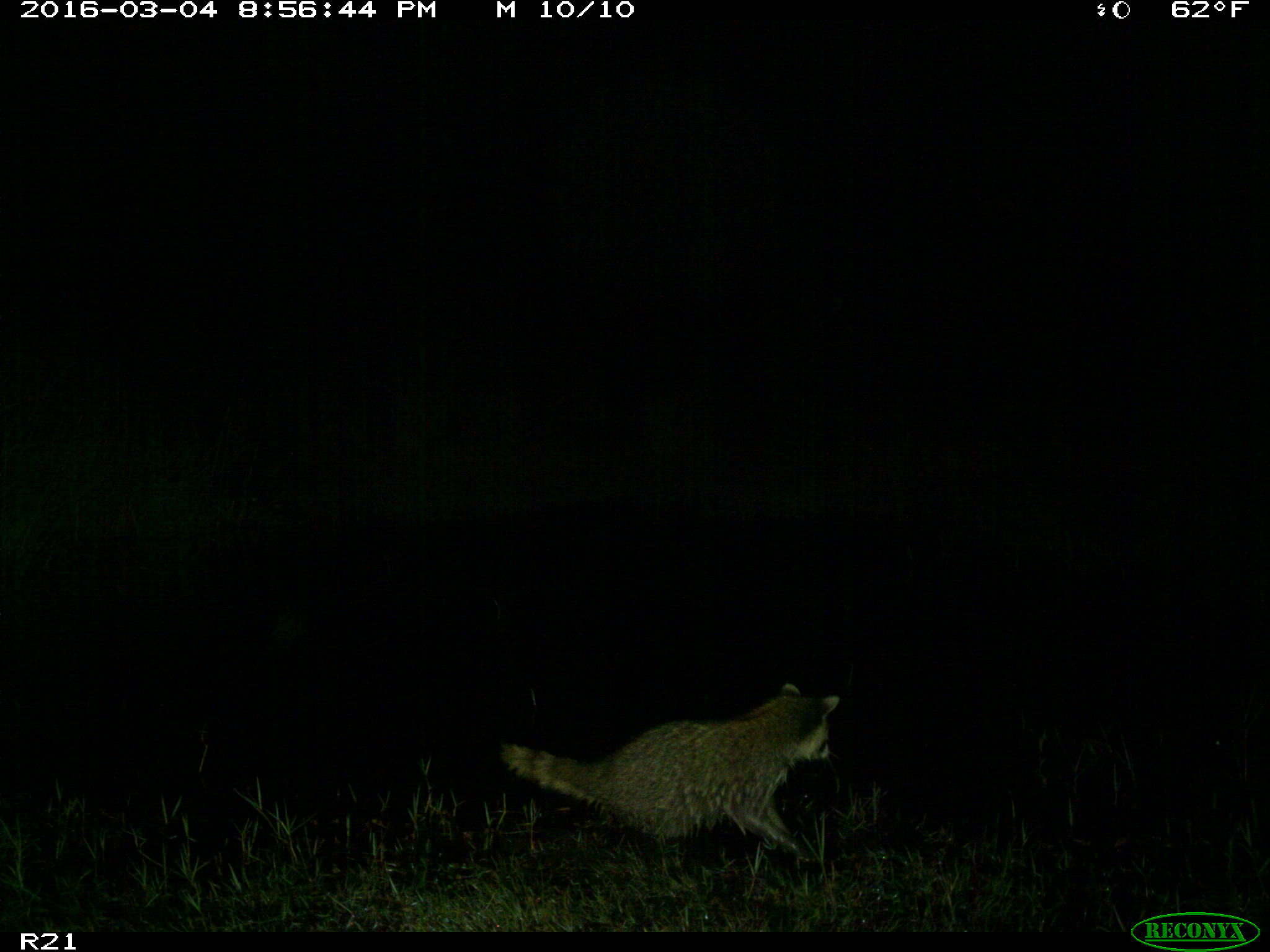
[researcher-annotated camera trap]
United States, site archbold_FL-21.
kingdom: Animalia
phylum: Chordata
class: Mammalia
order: Carnivora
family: Procyonidae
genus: Procyon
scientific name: Procyon lotor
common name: common raccoon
Procyon lotor (common raccoon).